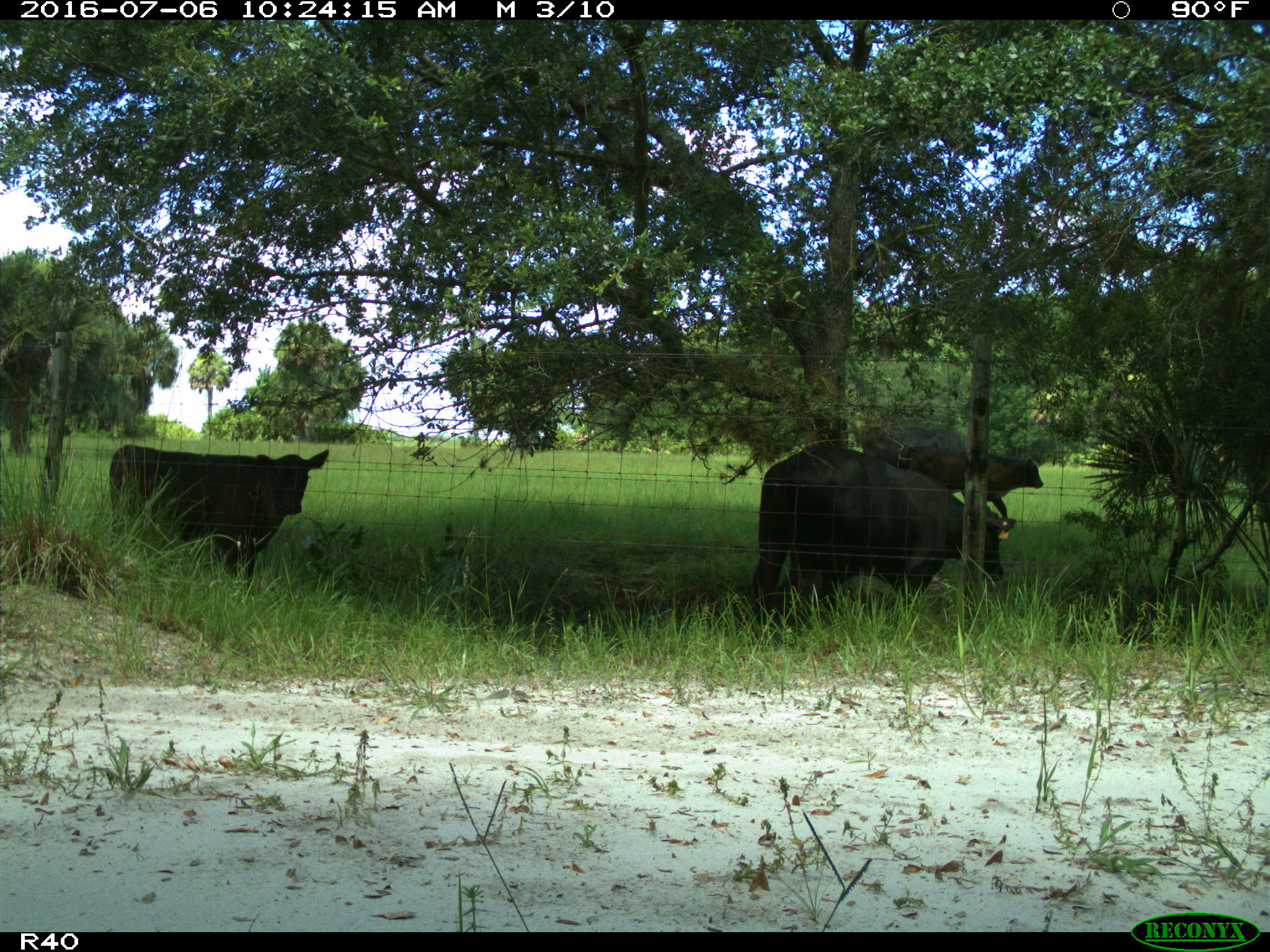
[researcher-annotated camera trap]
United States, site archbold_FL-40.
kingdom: Animalia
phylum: Chordata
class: Mammalia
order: Artiodactyla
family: Bovidae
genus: Bos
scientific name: Bos taurus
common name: domestic cow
Bos taurus (domestic cow).